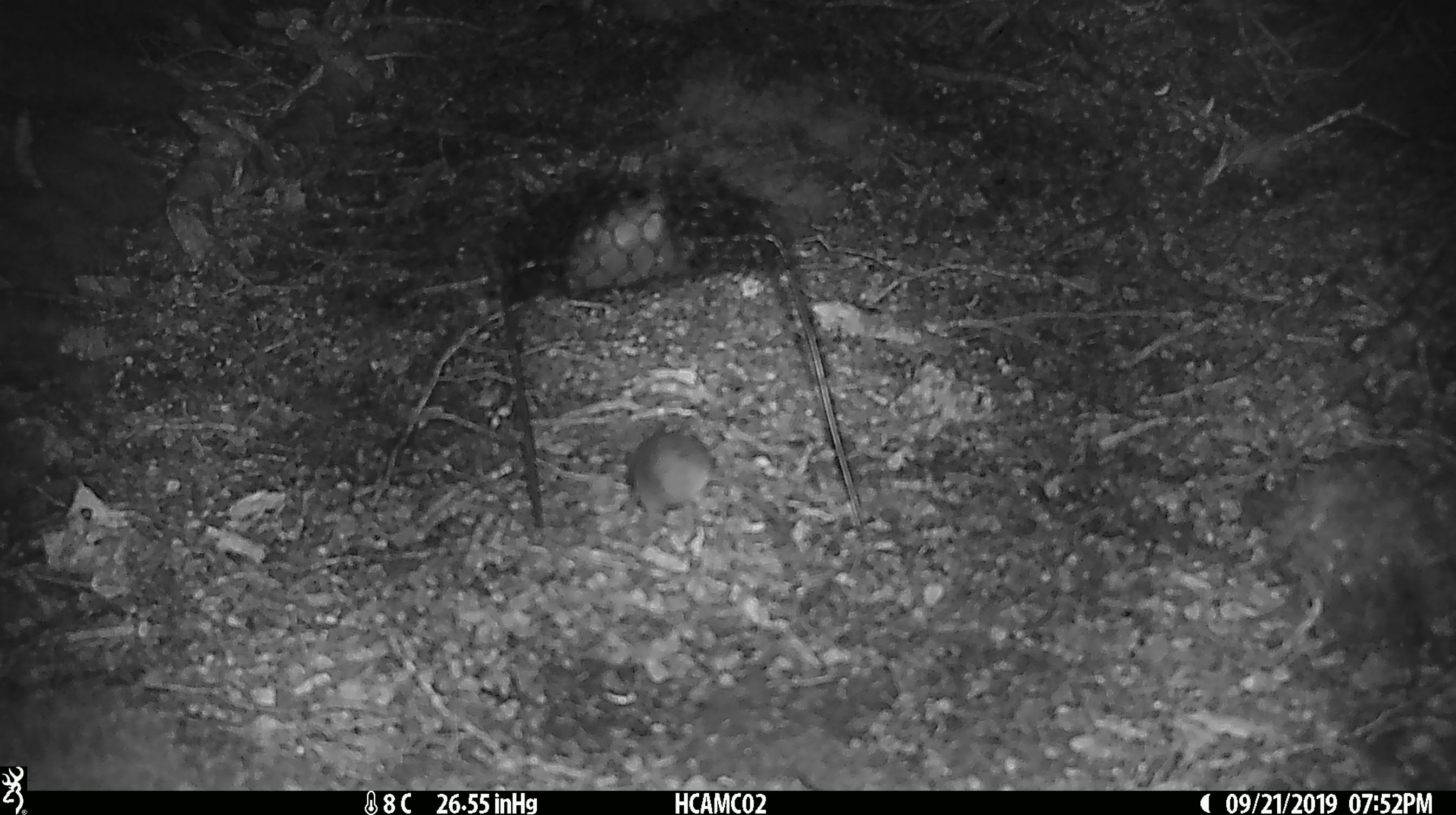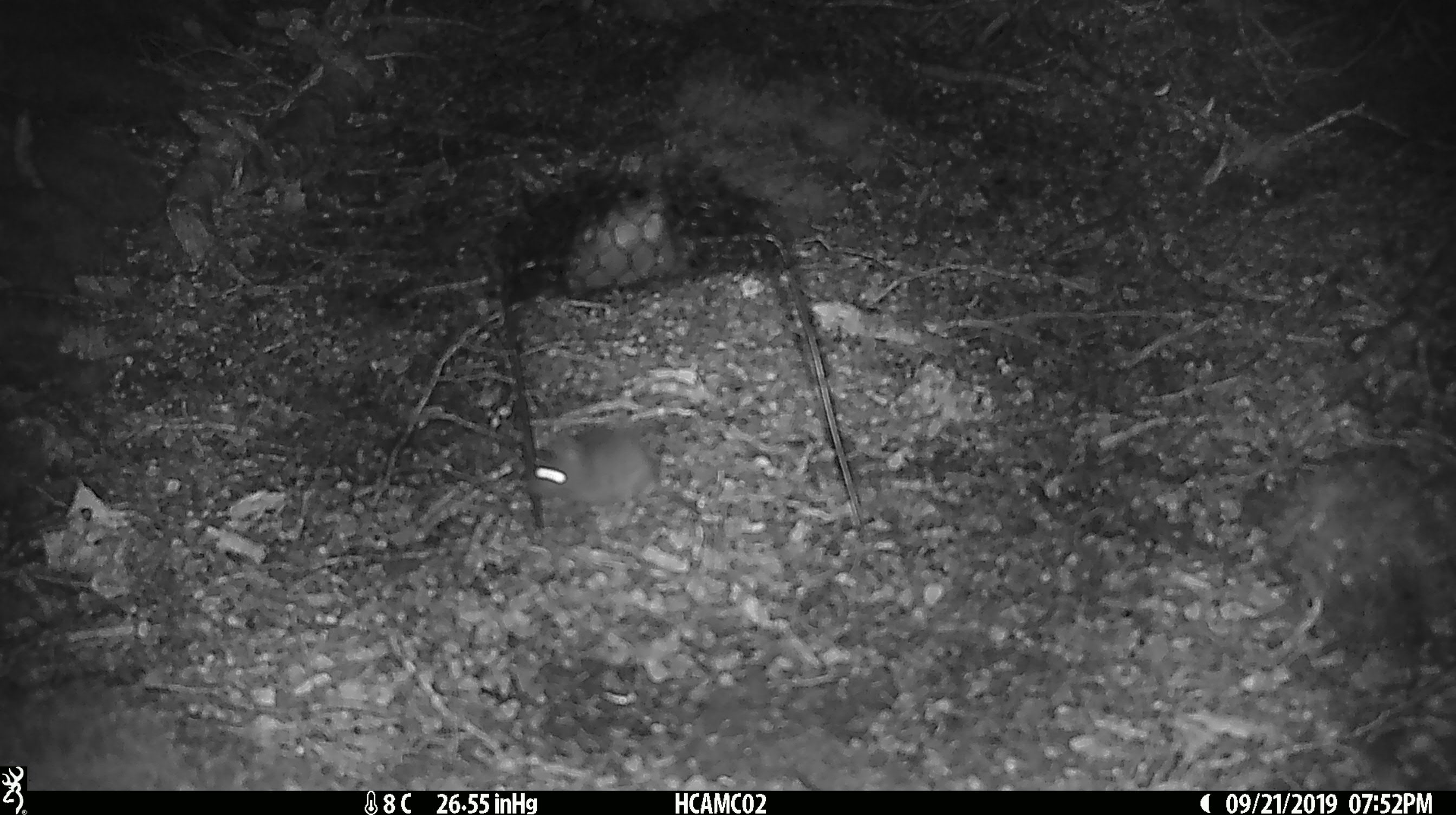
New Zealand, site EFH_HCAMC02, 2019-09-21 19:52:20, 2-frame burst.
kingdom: Animalia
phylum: Chordata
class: Mammalia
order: Rodentia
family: Muridae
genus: Mus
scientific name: Mus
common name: mouse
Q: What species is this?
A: Mouse (Mus).